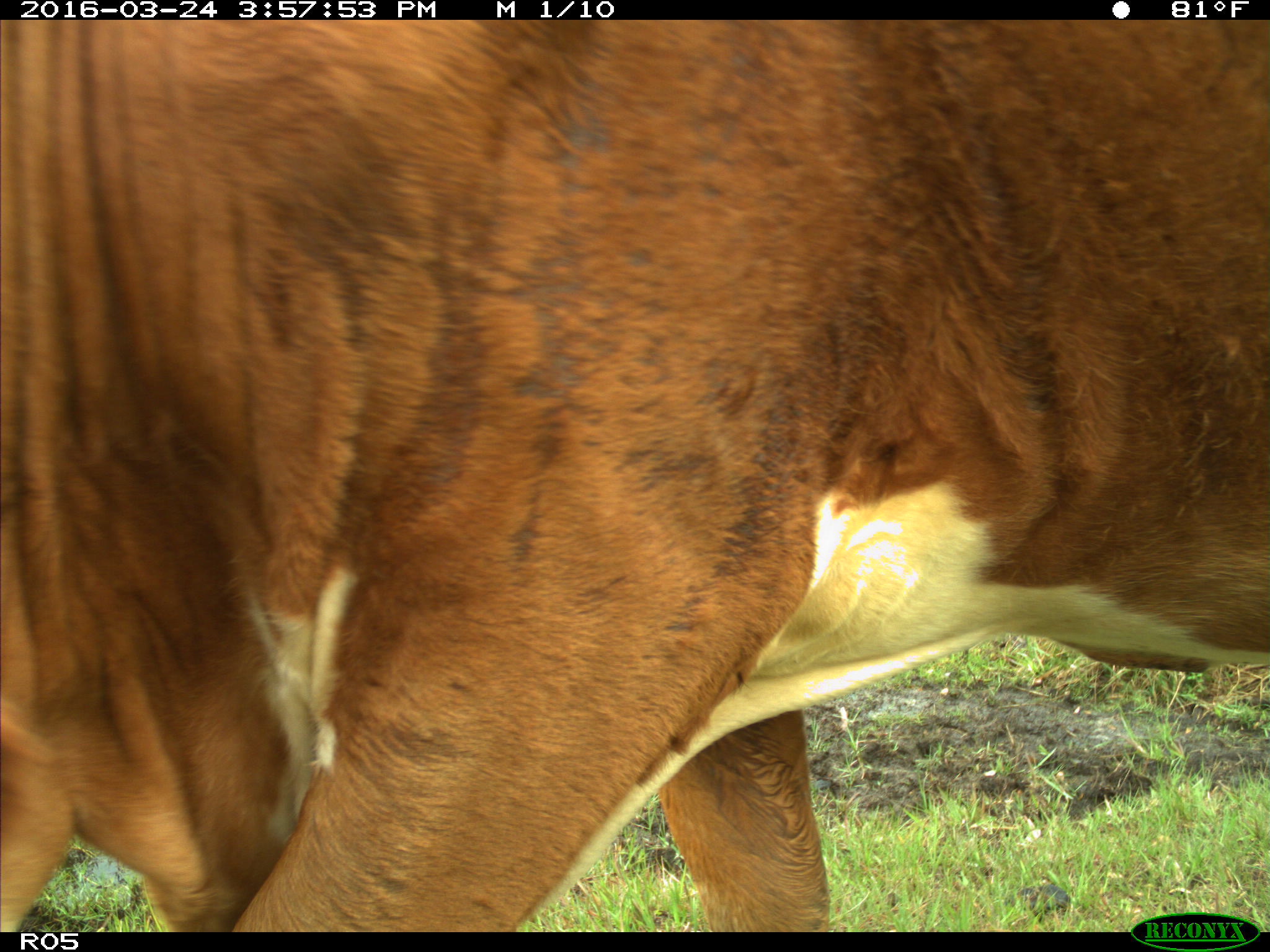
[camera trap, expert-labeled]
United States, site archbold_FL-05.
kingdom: Animalia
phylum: Chordata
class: Mammalia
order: Artiodactyla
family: Bovidae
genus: Bos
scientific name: Bos taurus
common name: domestic cow